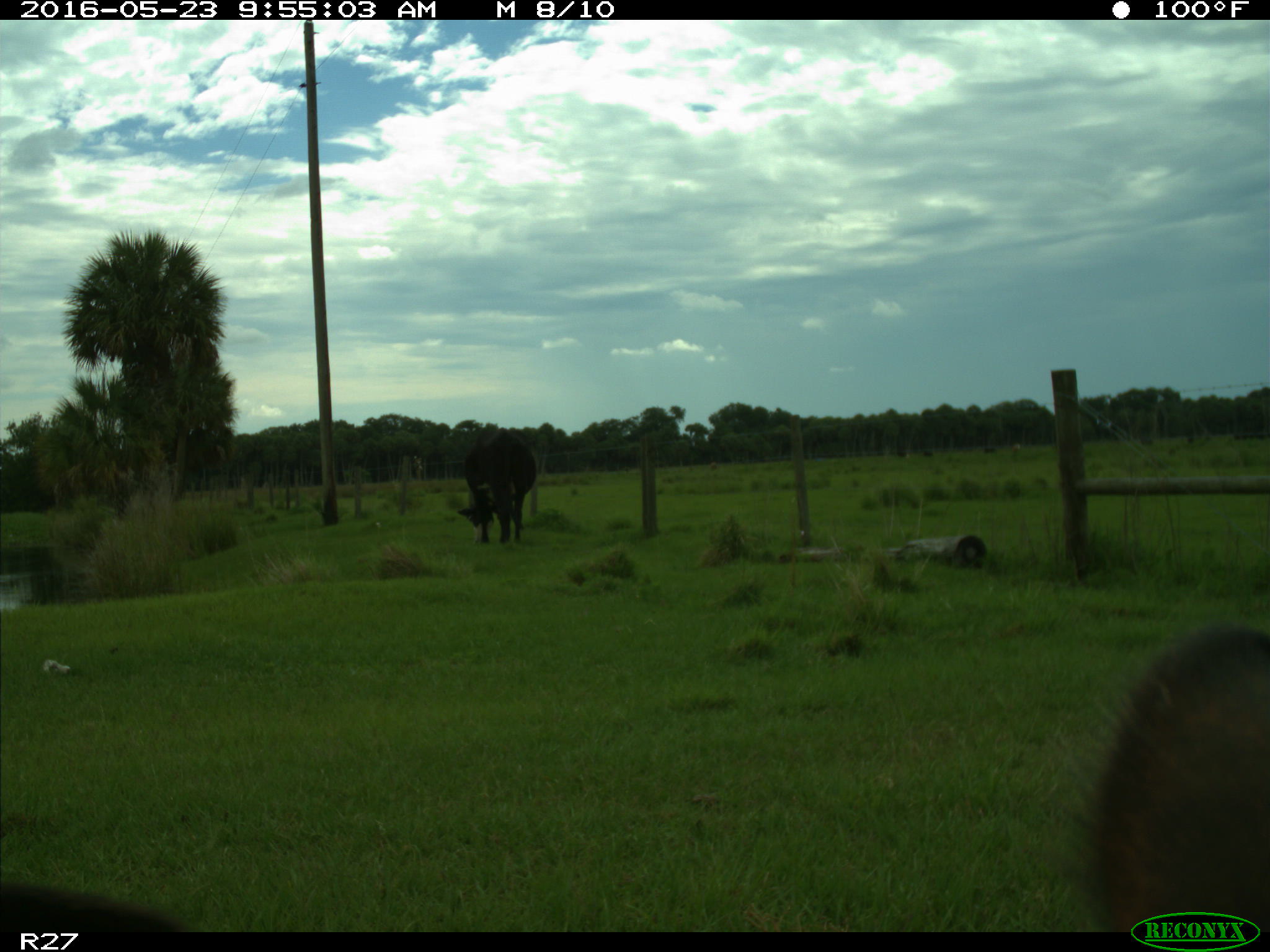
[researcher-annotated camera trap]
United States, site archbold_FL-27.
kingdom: Animalia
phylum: Chordata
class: Mammalia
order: Artiodactyla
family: Bovidae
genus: Bos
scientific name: Bos taurus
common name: domestic cow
Bos taurus (domestic cow).